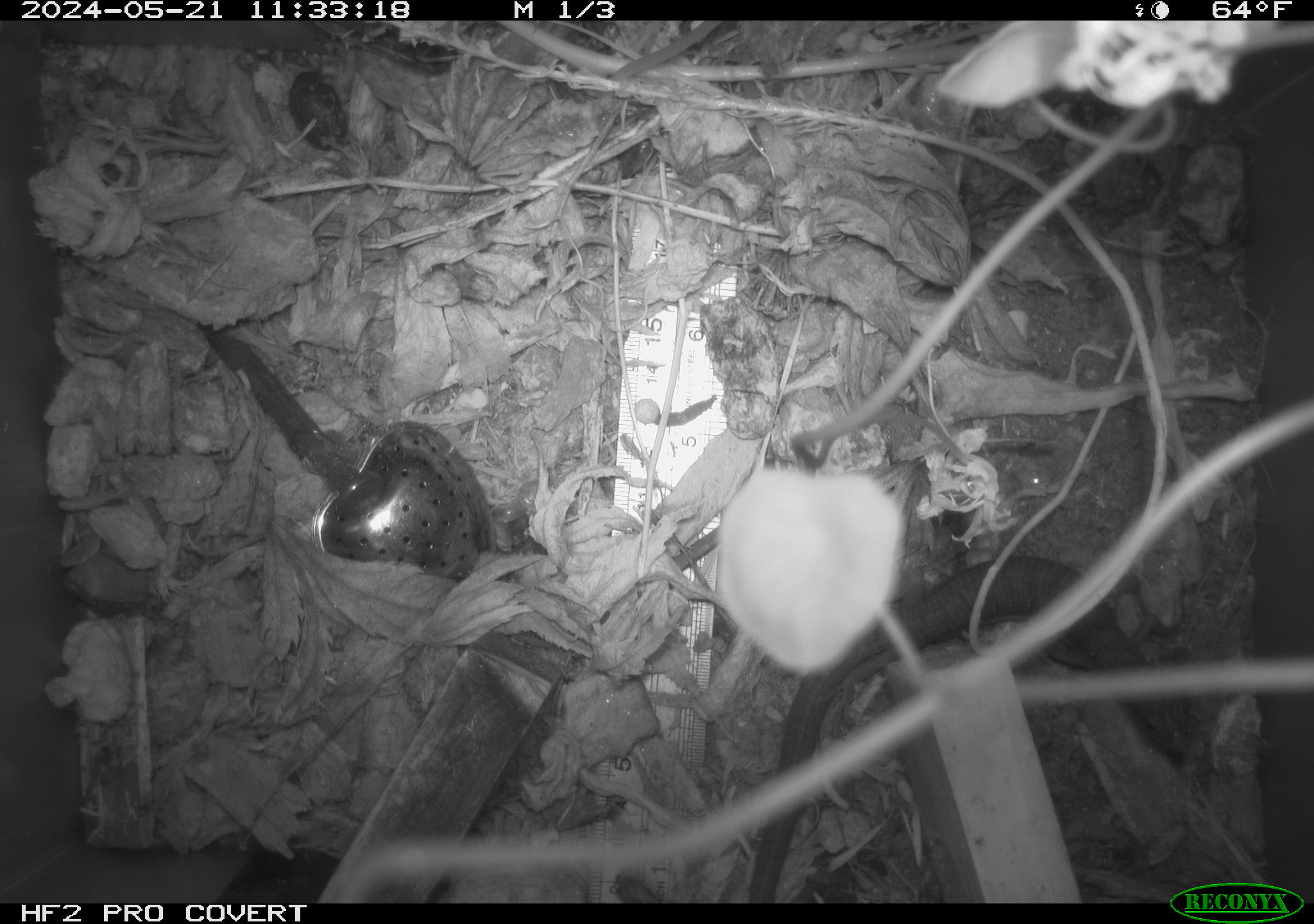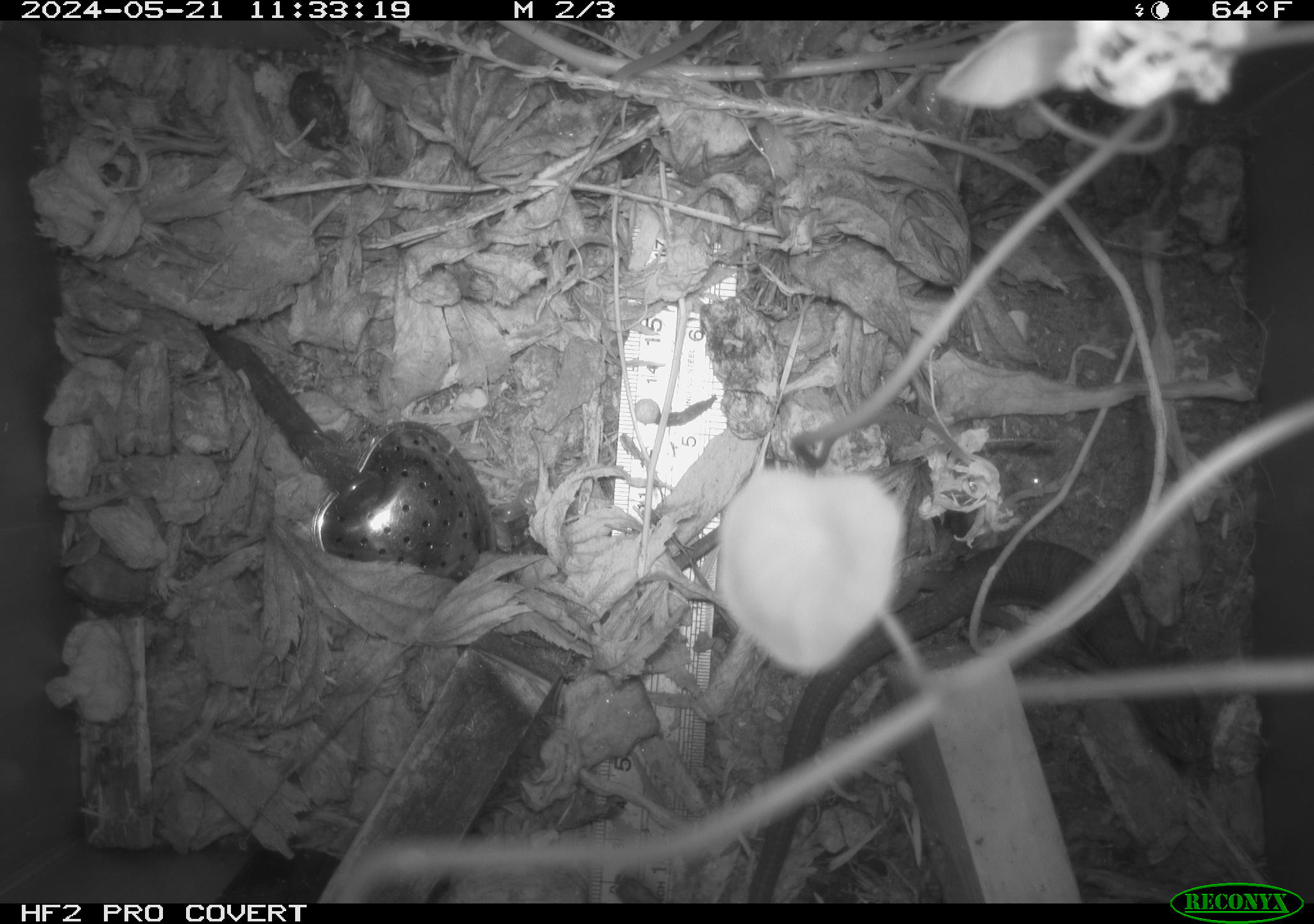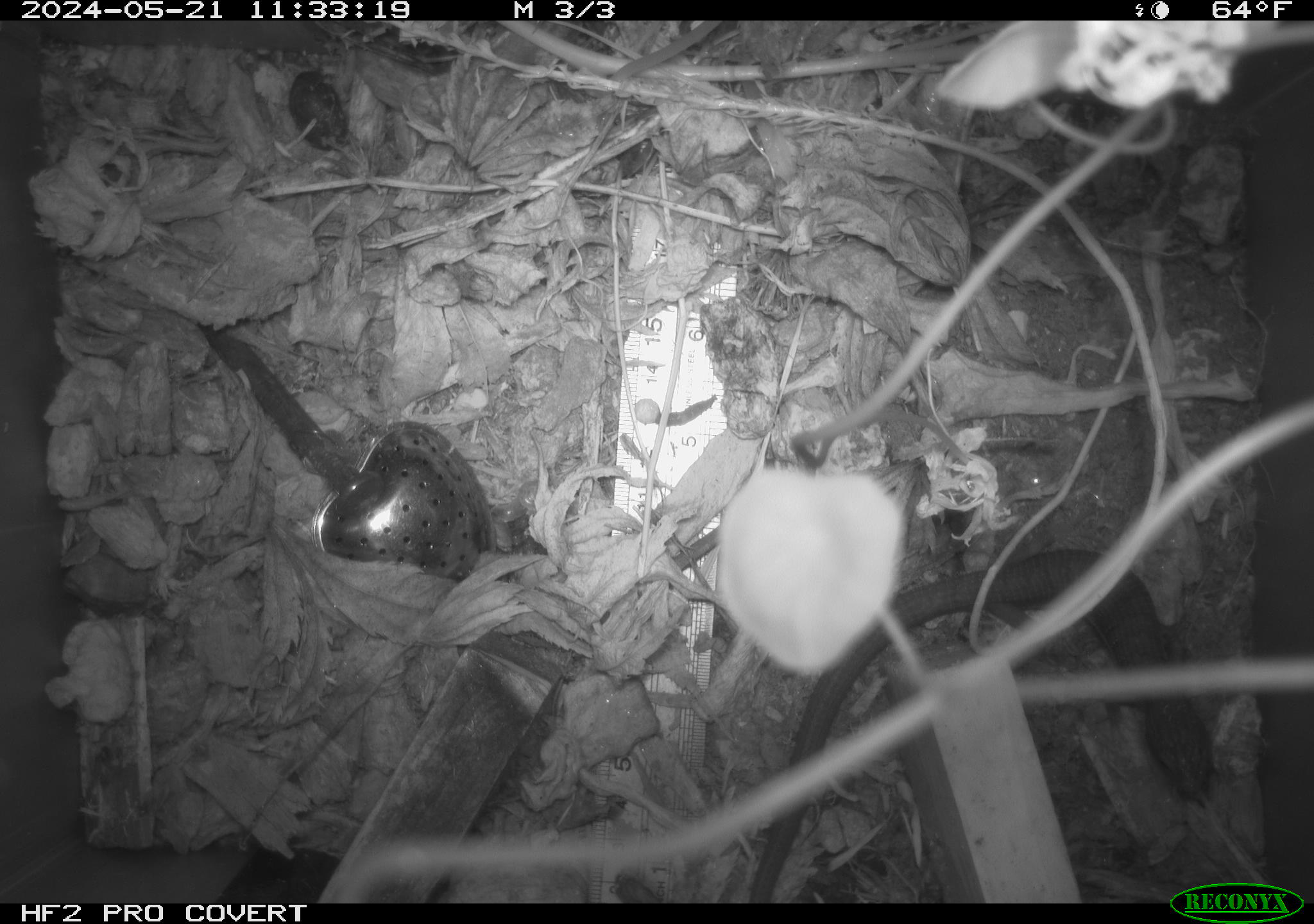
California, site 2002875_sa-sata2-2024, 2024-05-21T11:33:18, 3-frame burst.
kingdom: Animalia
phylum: Chordata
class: Reptilia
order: Squamata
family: Anguidae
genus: Elgaria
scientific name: Elgaria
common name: alligator lizards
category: elgaria species